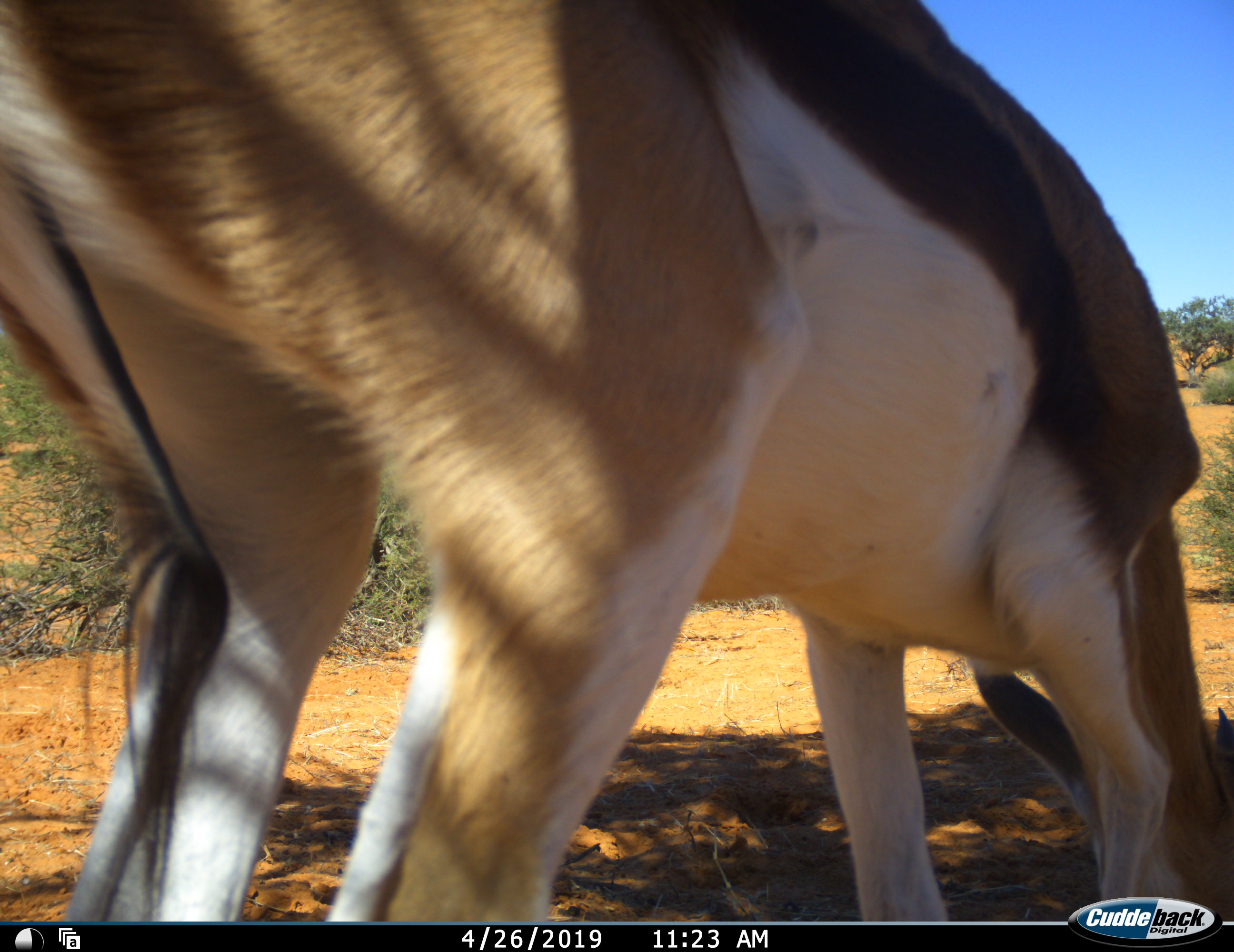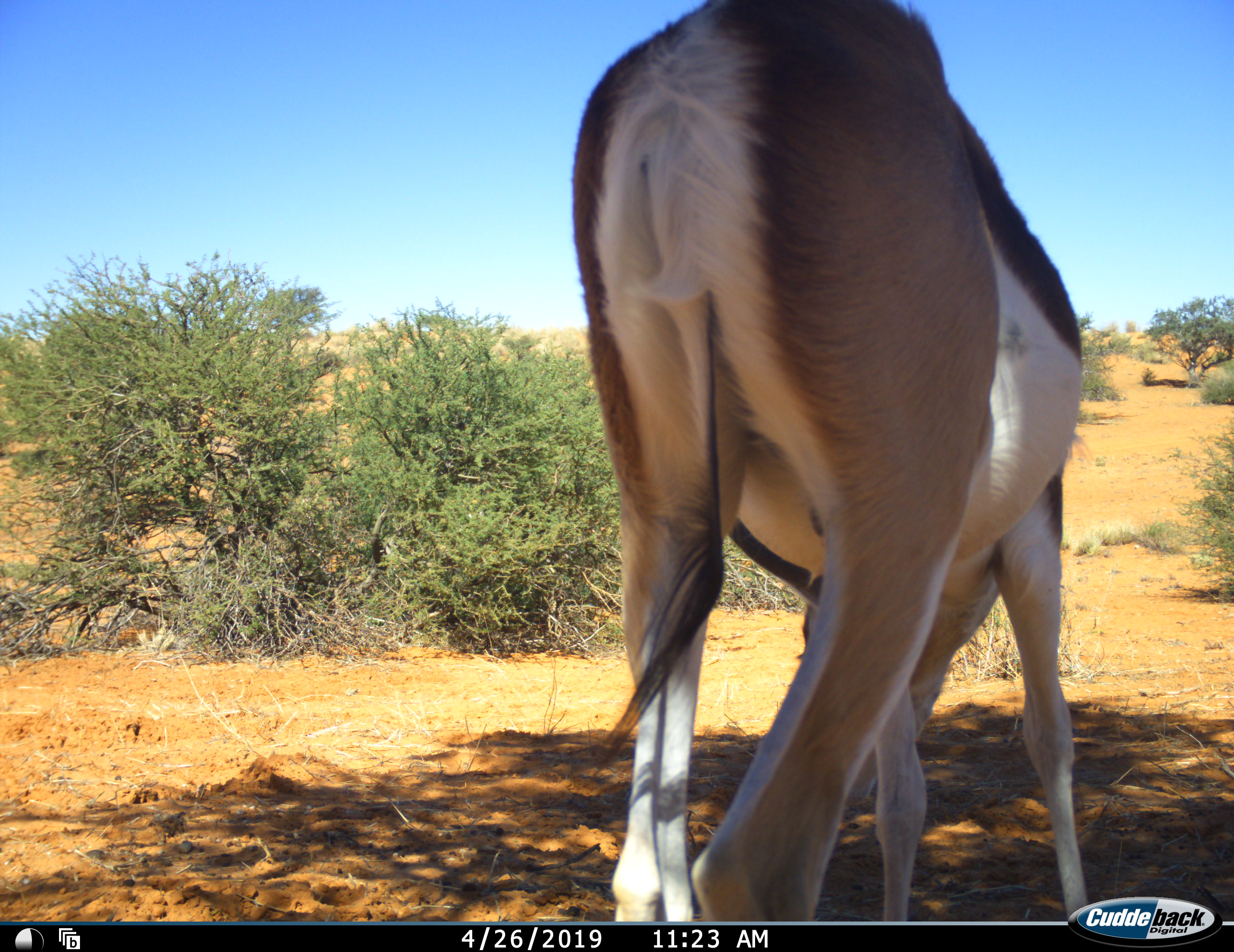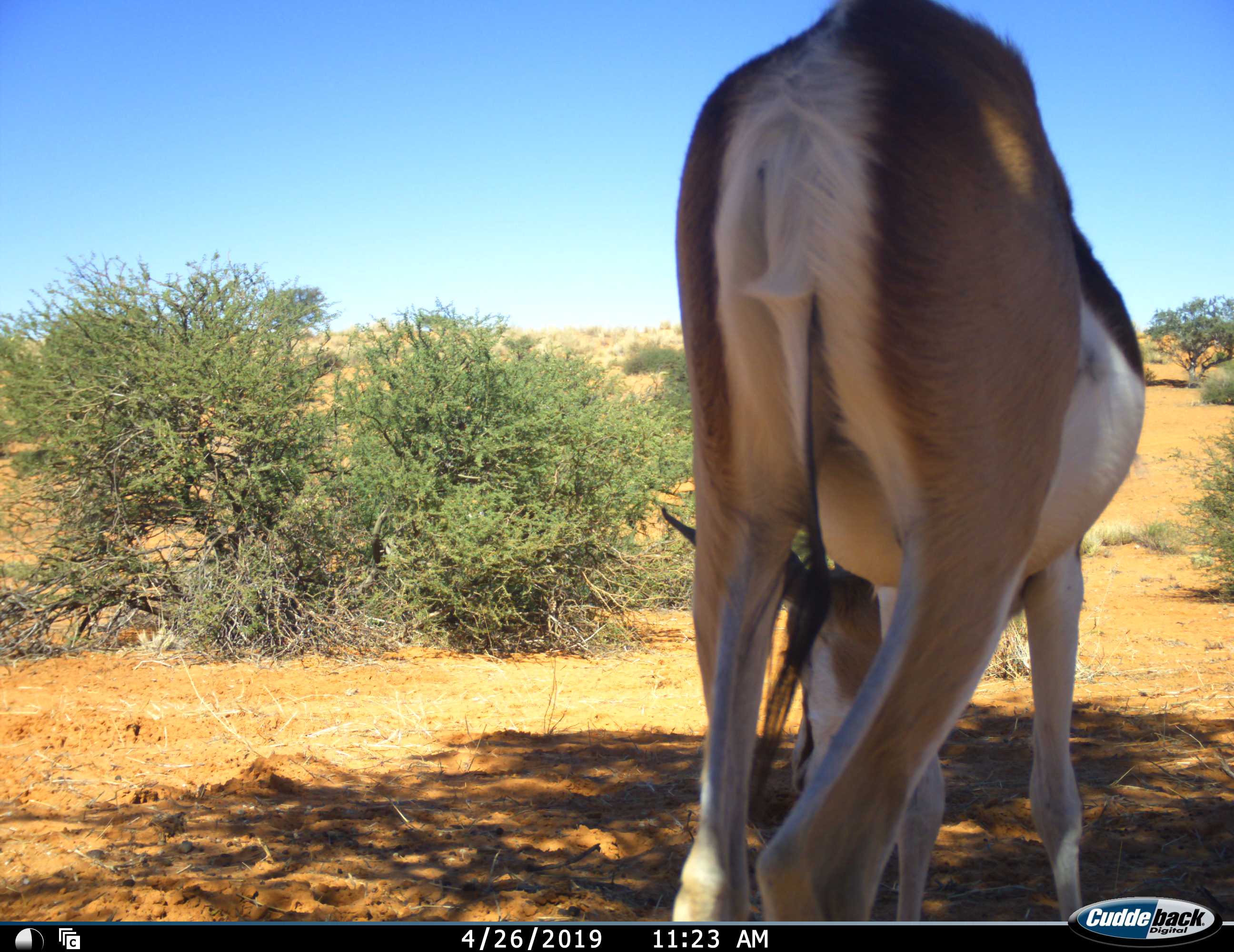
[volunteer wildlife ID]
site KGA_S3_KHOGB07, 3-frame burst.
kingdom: Animalia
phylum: Chordata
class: Mammalia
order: Artiodactyla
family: Bovidae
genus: Antidorcas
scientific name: Antidorcas marsupialis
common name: springbok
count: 1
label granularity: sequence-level